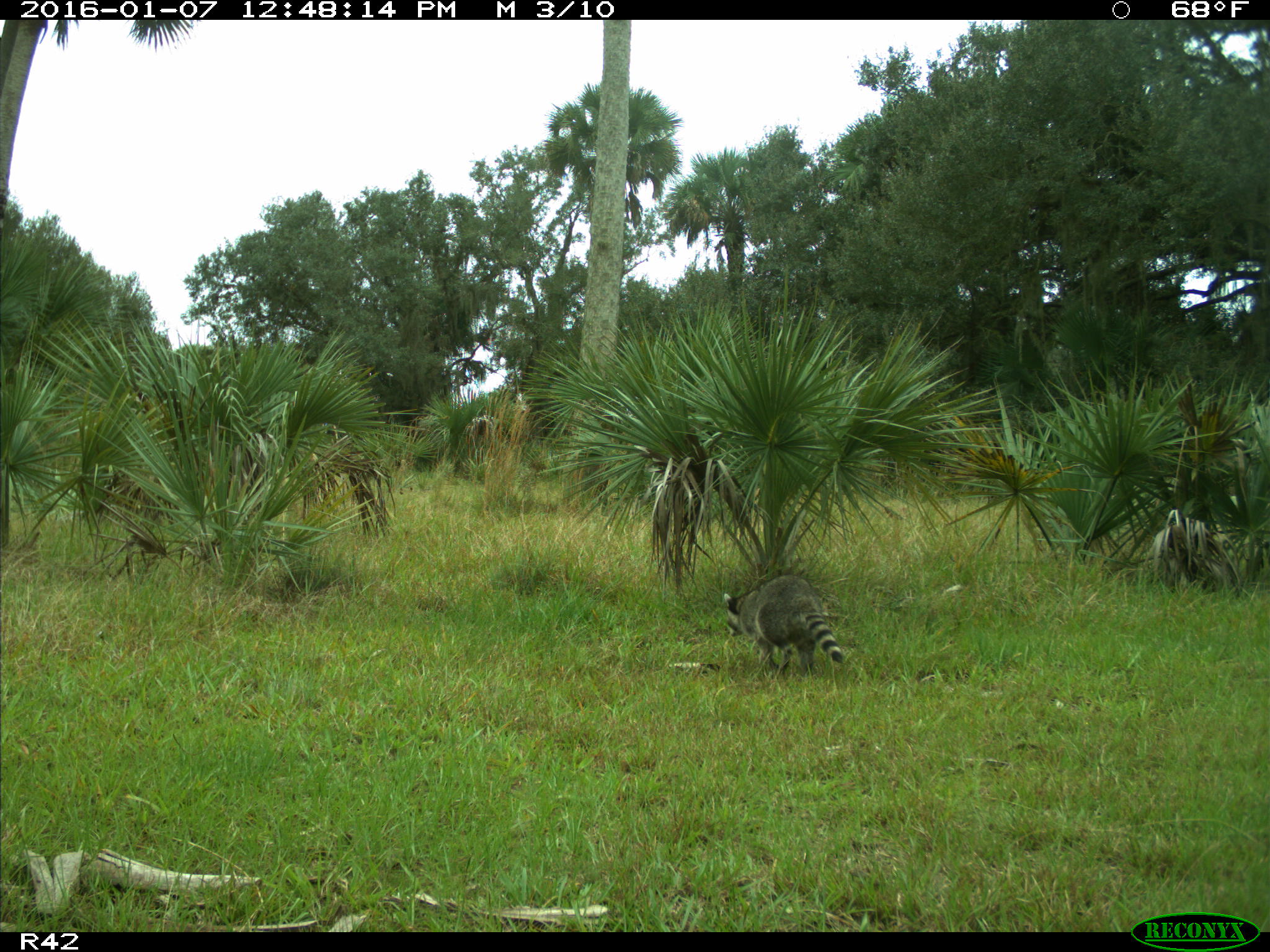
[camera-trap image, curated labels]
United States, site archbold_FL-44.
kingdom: Animalia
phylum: Chordata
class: Mammalia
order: Carnivora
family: Procyonidae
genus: Procyon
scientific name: Procyon lotor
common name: common raccoon